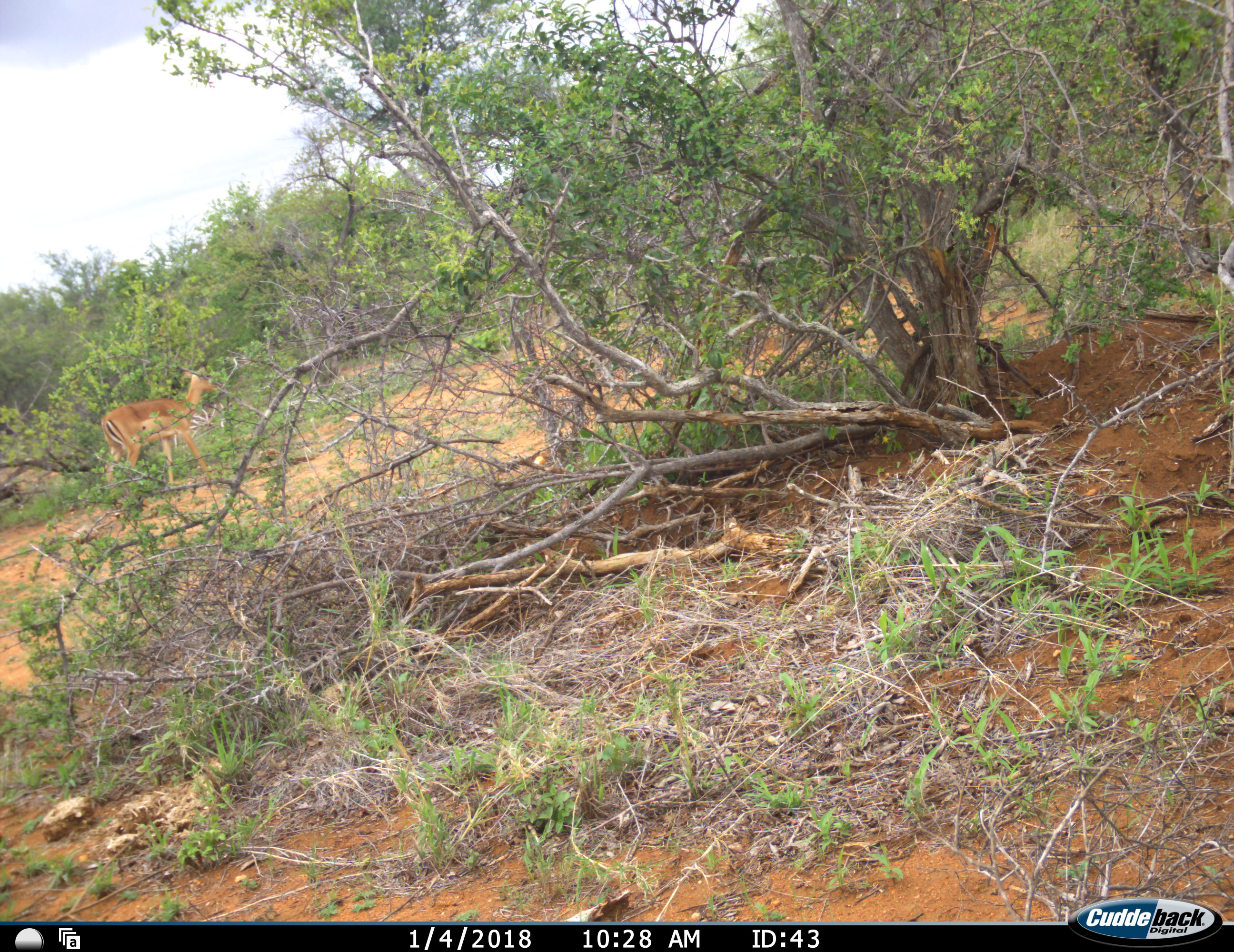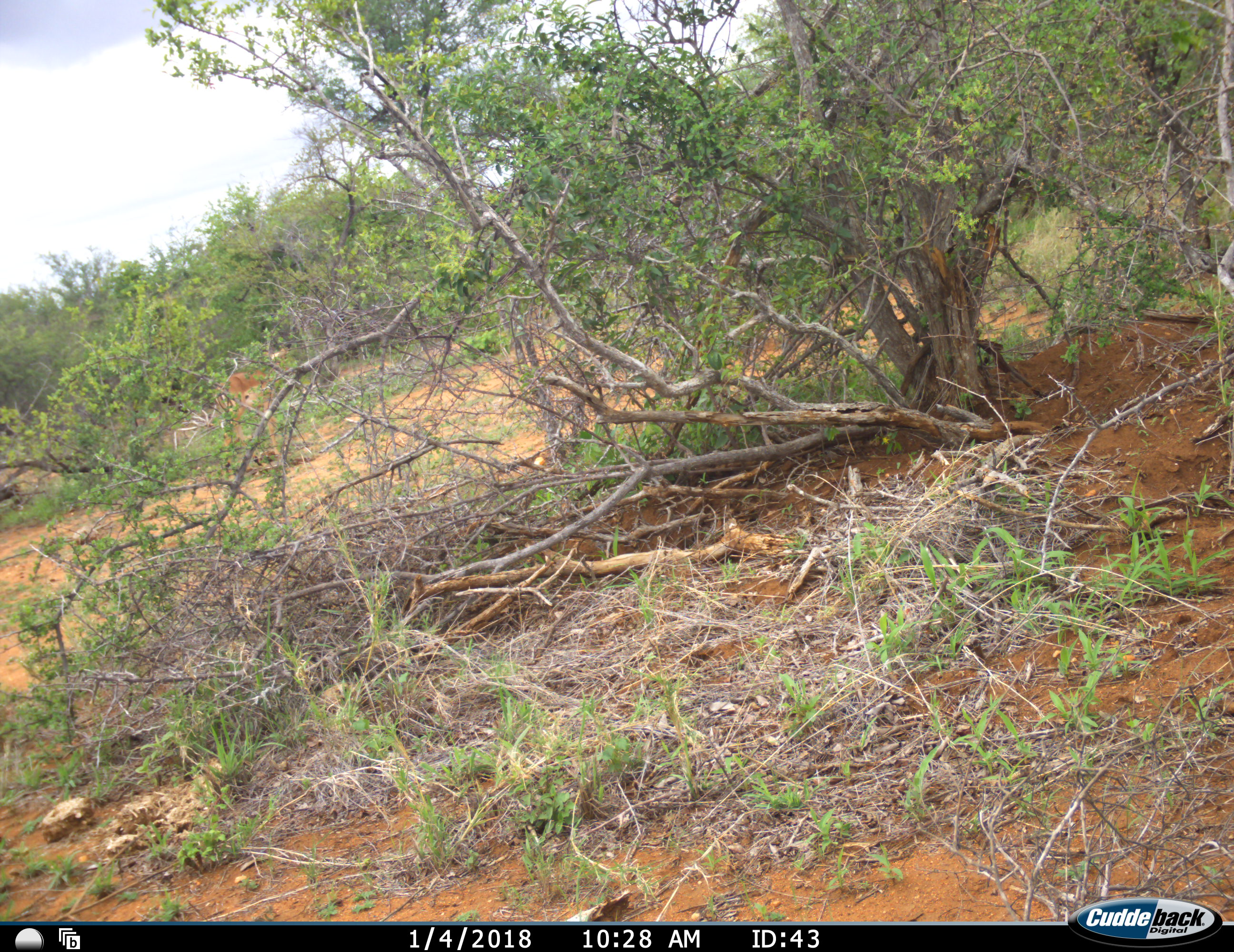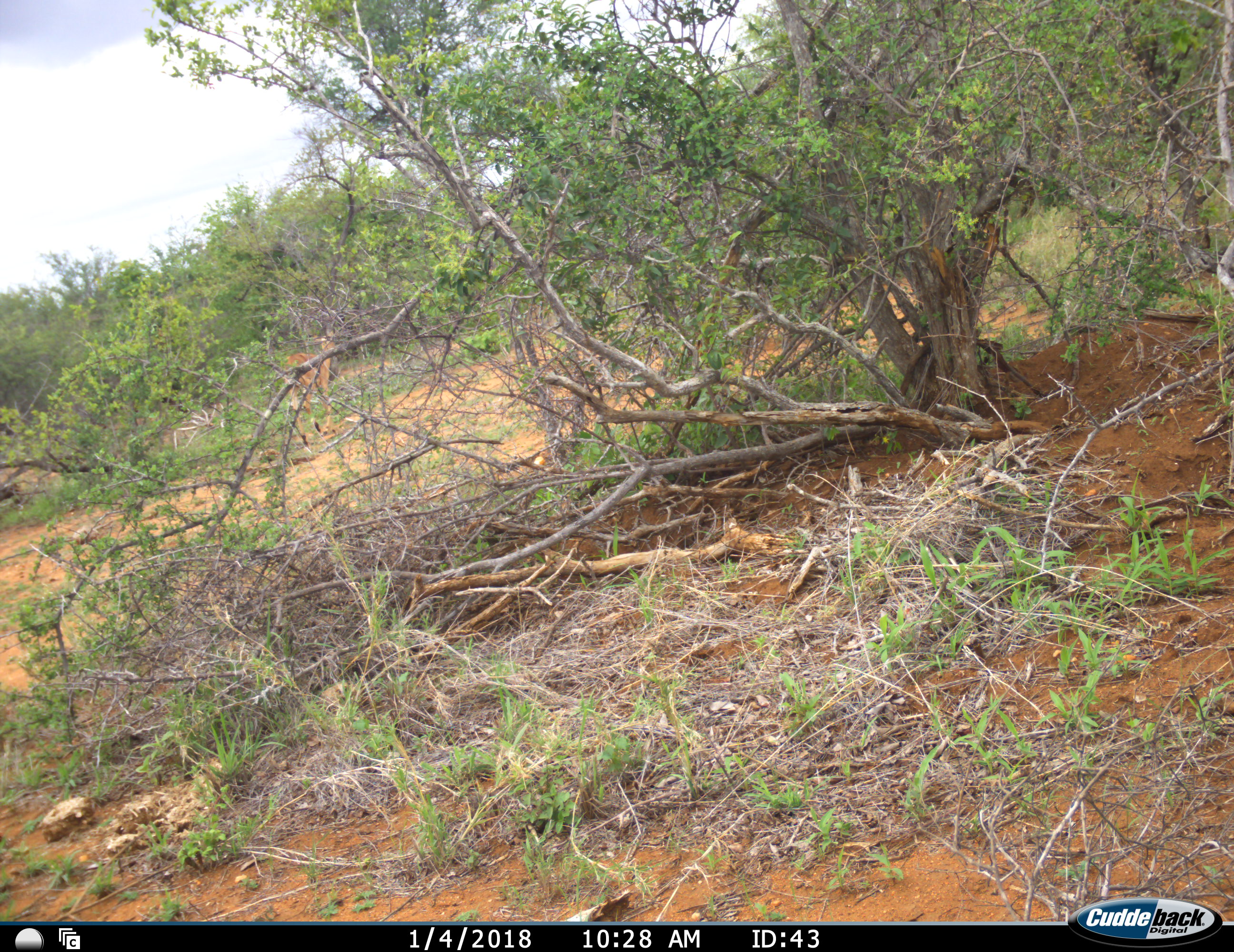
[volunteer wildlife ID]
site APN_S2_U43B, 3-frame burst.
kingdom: Animalia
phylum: Chordata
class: Mammalia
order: Artiodactyla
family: Bovidae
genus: Aepyceros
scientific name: Aepyceros melampus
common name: impala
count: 1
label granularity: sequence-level